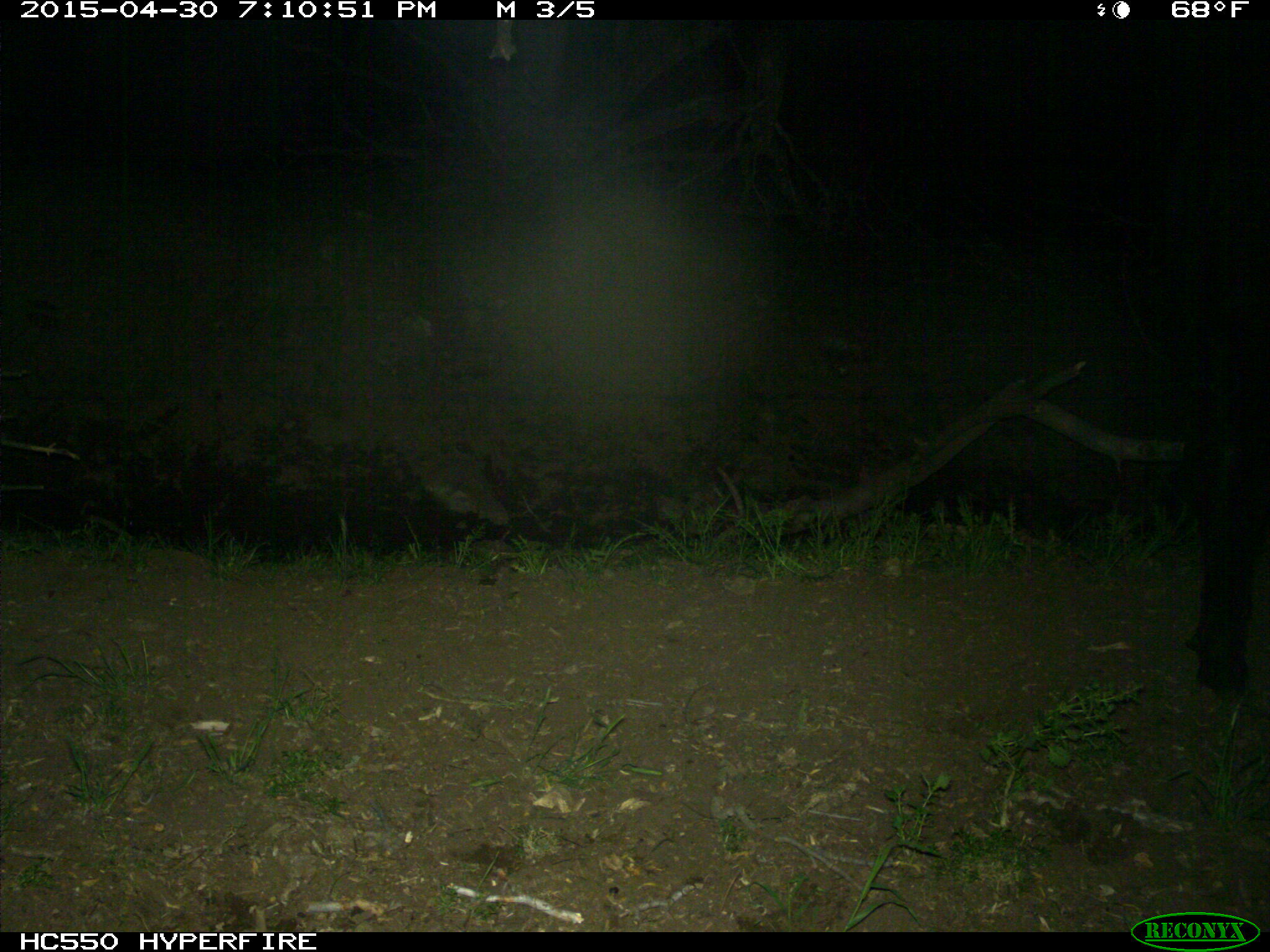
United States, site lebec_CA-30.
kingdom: Animalia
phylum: Chordata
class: Mammalia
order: Artiodactyla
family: Bovidae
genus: Bos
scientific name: Bos taurus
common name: domestic cow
Bos taurus (domestic cow).